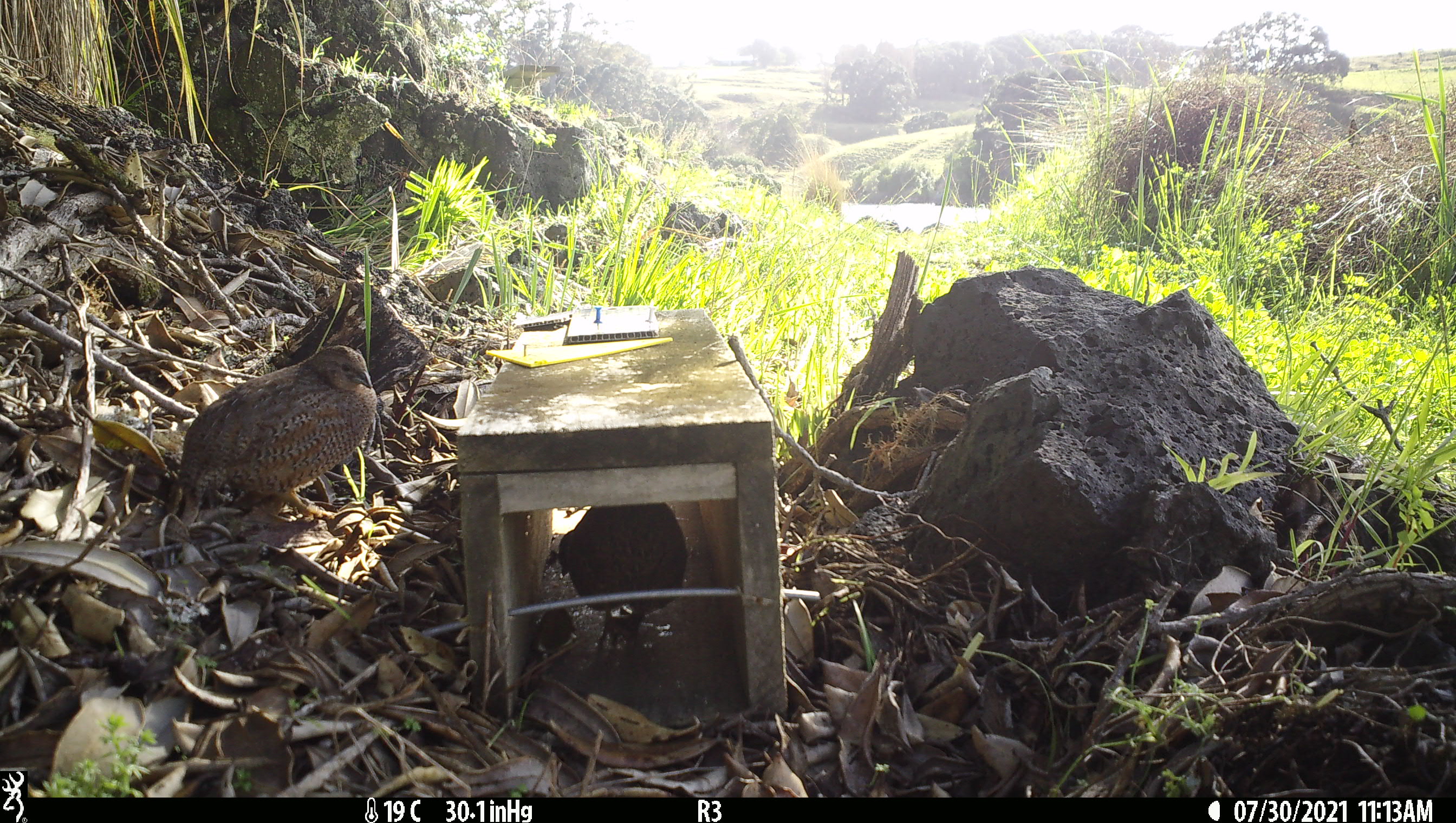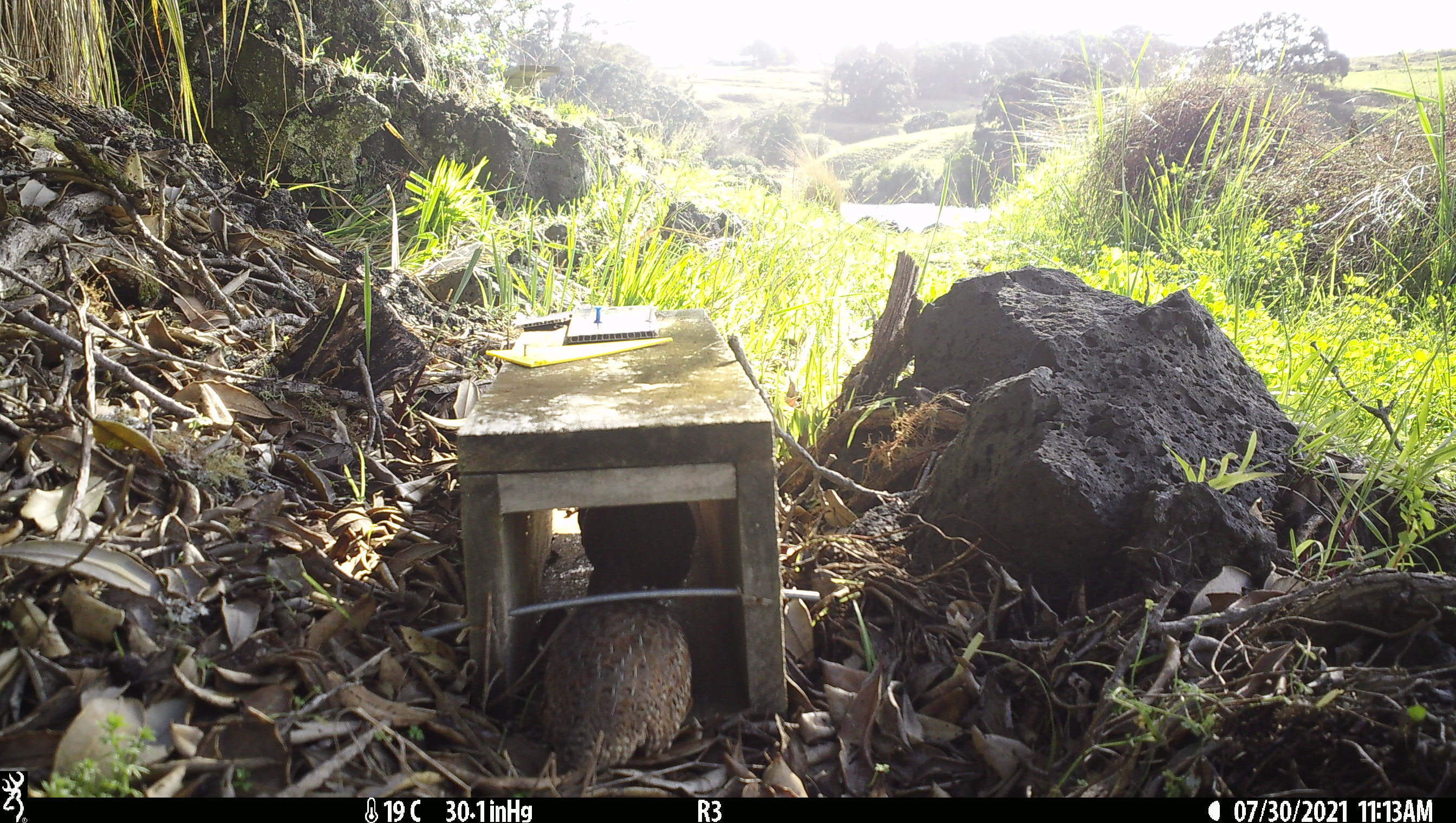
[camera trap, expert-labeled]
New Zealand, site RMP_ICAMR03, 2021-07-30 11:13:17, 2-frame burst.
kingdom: Animalia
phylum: Chordata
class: Aves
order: Galliformes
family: Phasianidae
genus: Synoicus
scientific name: Synoicus ypsilophorus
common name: brown quail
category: quail brown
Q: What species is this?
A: Quail brown (brown quail) (Synoicus ypsilophorus).